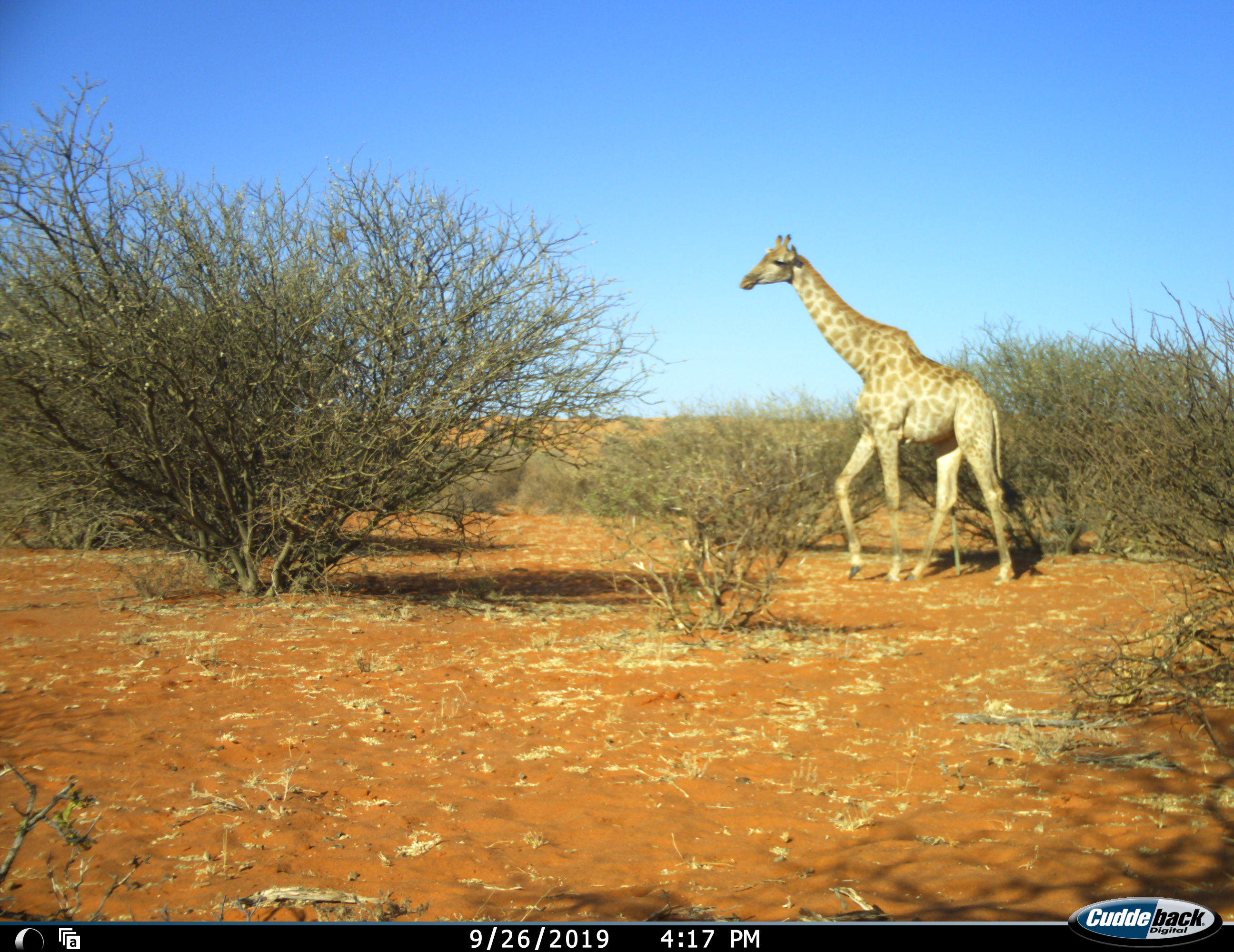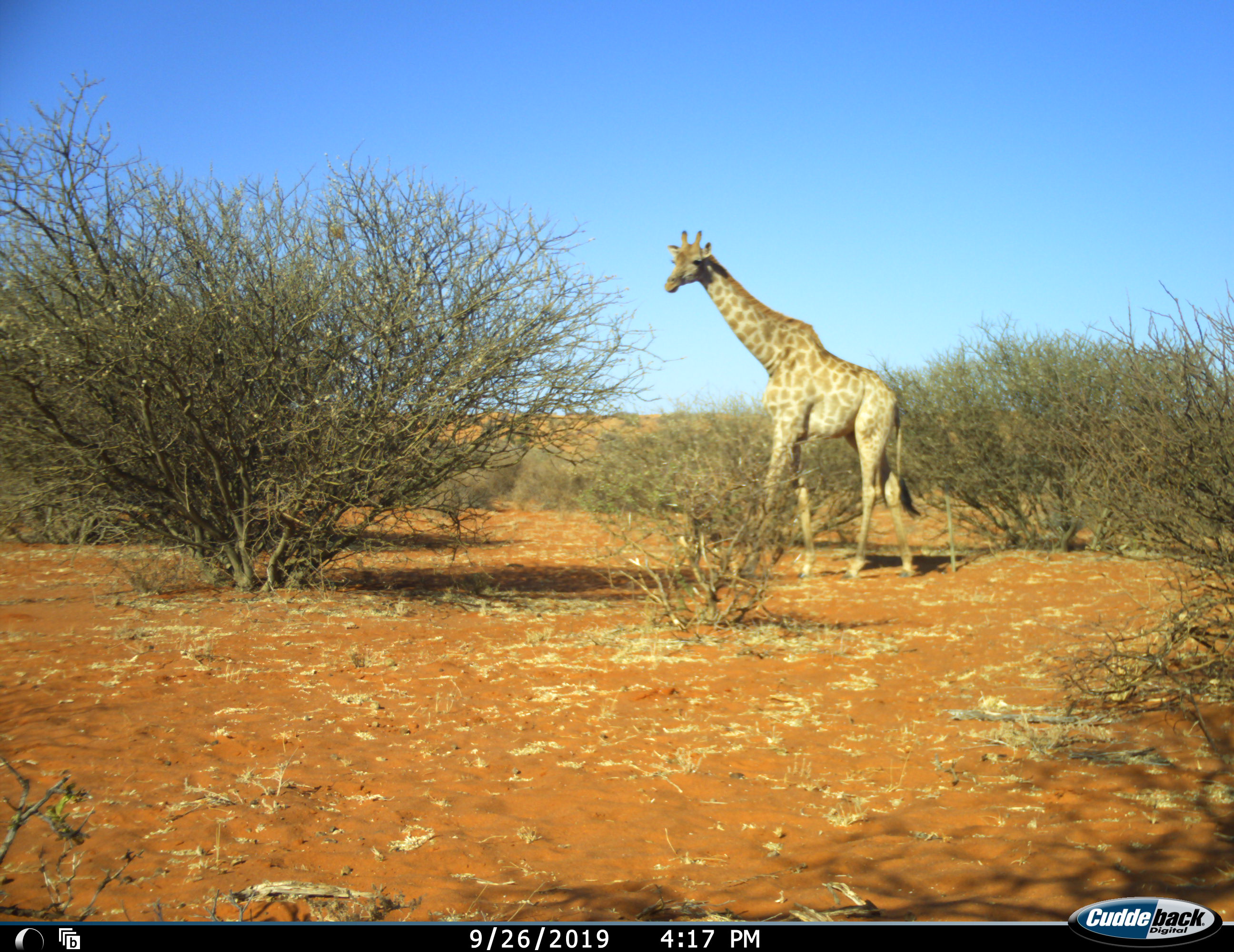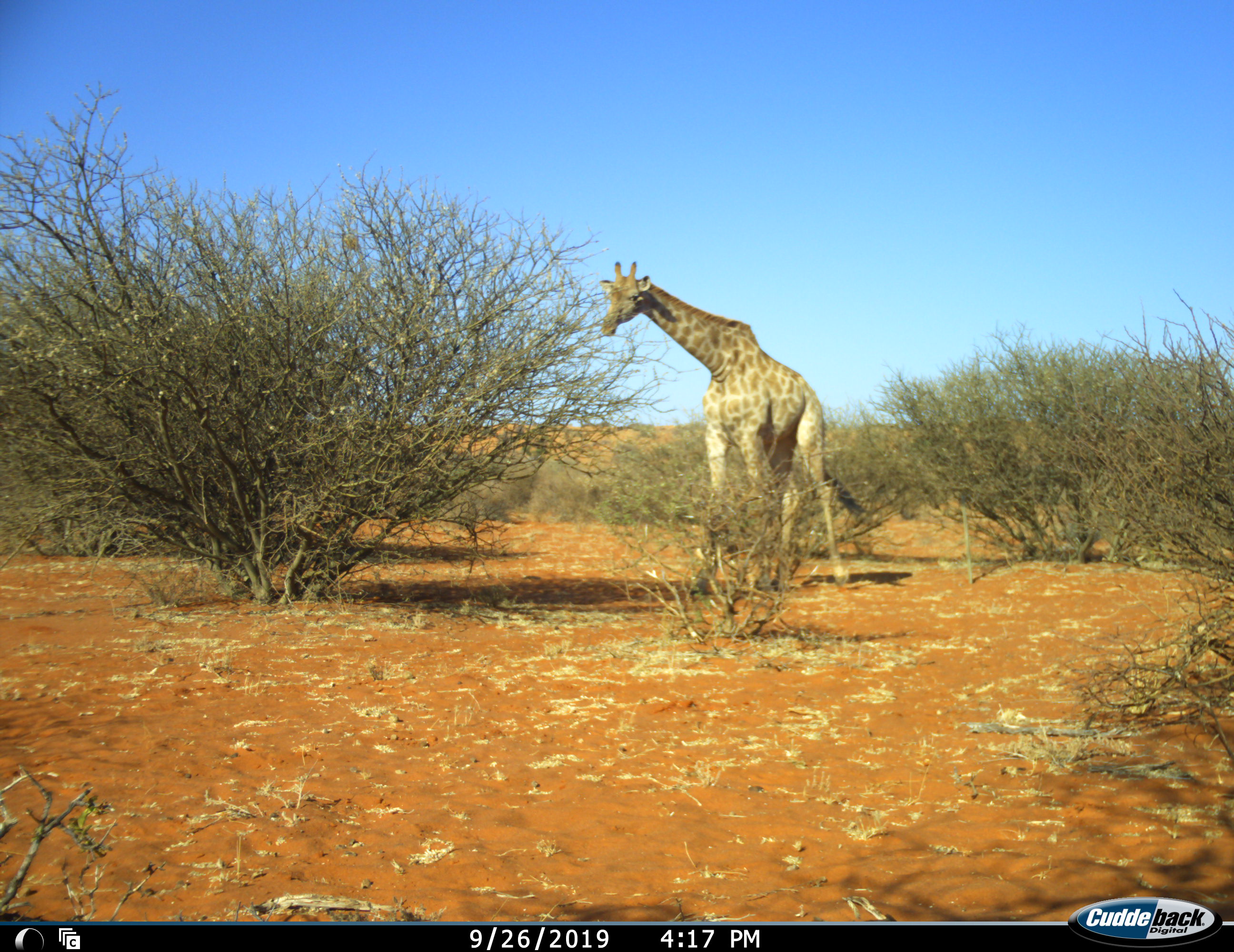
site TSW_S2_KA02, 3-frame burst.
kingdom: Animalia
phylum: Chordata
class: Mammalia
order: Artiodactyla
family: Giraffidae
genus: Giraffa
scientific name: Giraffa camelopardalis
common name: giraffe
Giraffe (Giraffa camelopardalis), count 1. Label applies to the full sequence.